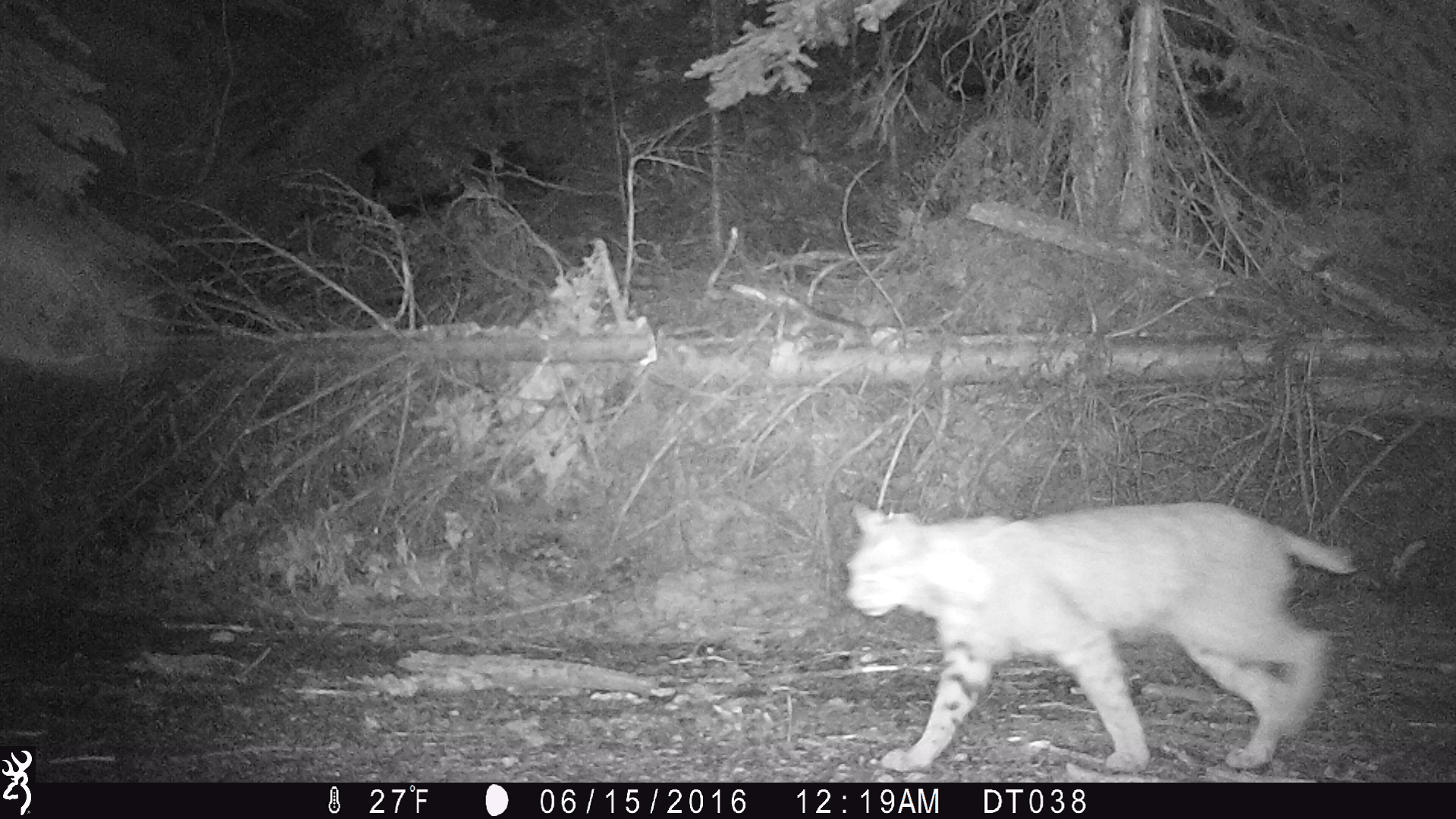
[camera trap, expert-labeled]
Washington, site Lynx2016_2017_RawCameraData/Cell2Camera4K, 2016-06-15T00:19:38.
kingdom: Animalia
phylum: Chordata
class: Mammalia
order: Carnivora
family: Felidae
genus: Lynx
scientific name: Lynx rufus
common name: bobcat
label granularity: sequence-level